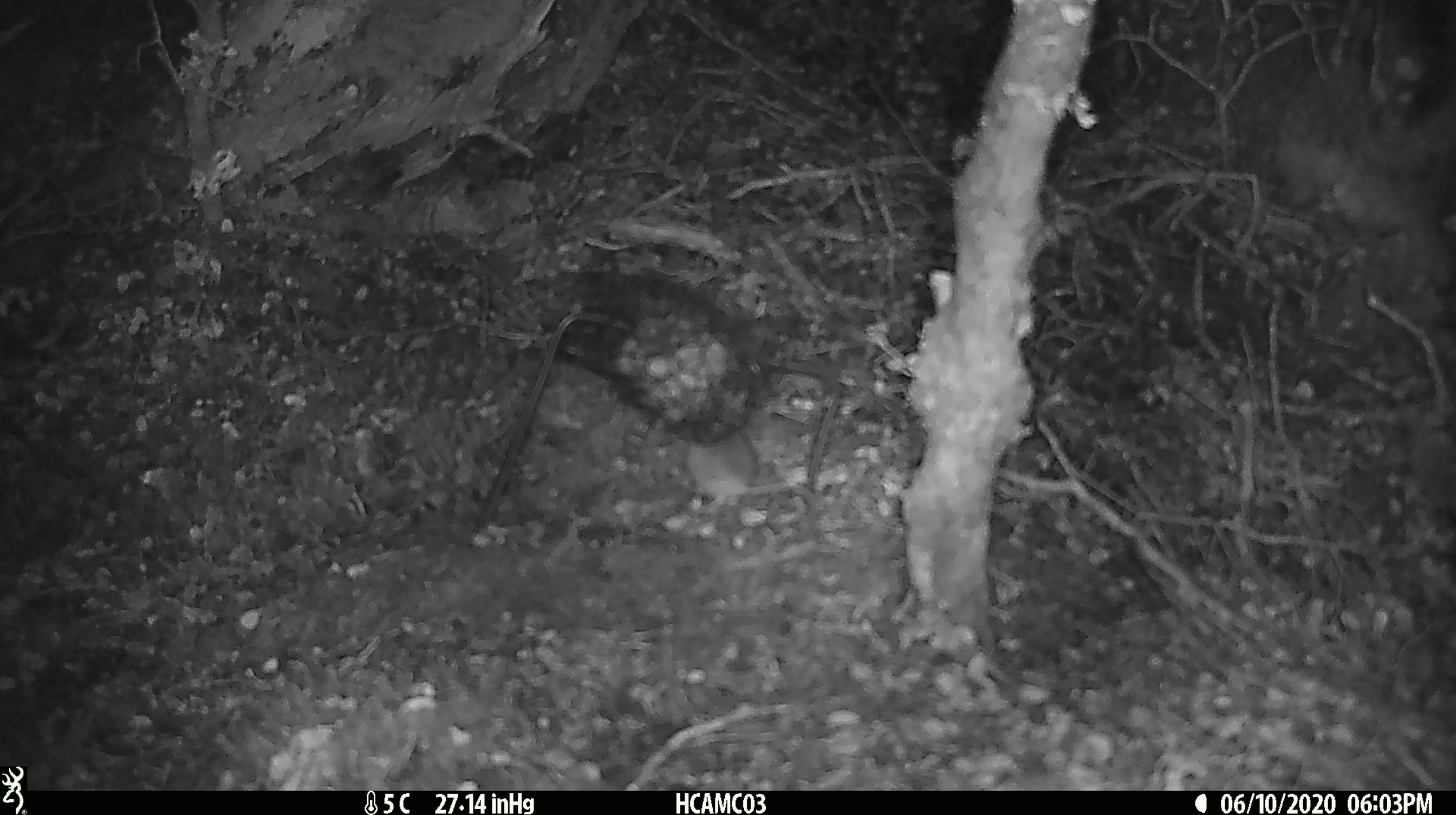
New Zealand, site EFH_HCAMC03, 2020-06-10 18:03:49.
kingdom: Animalia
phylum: Chordata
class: Mammalia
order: Rodentia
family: Muridae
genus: Mus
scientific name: Mus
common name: mouse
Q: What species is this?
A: Mouse (Mus).